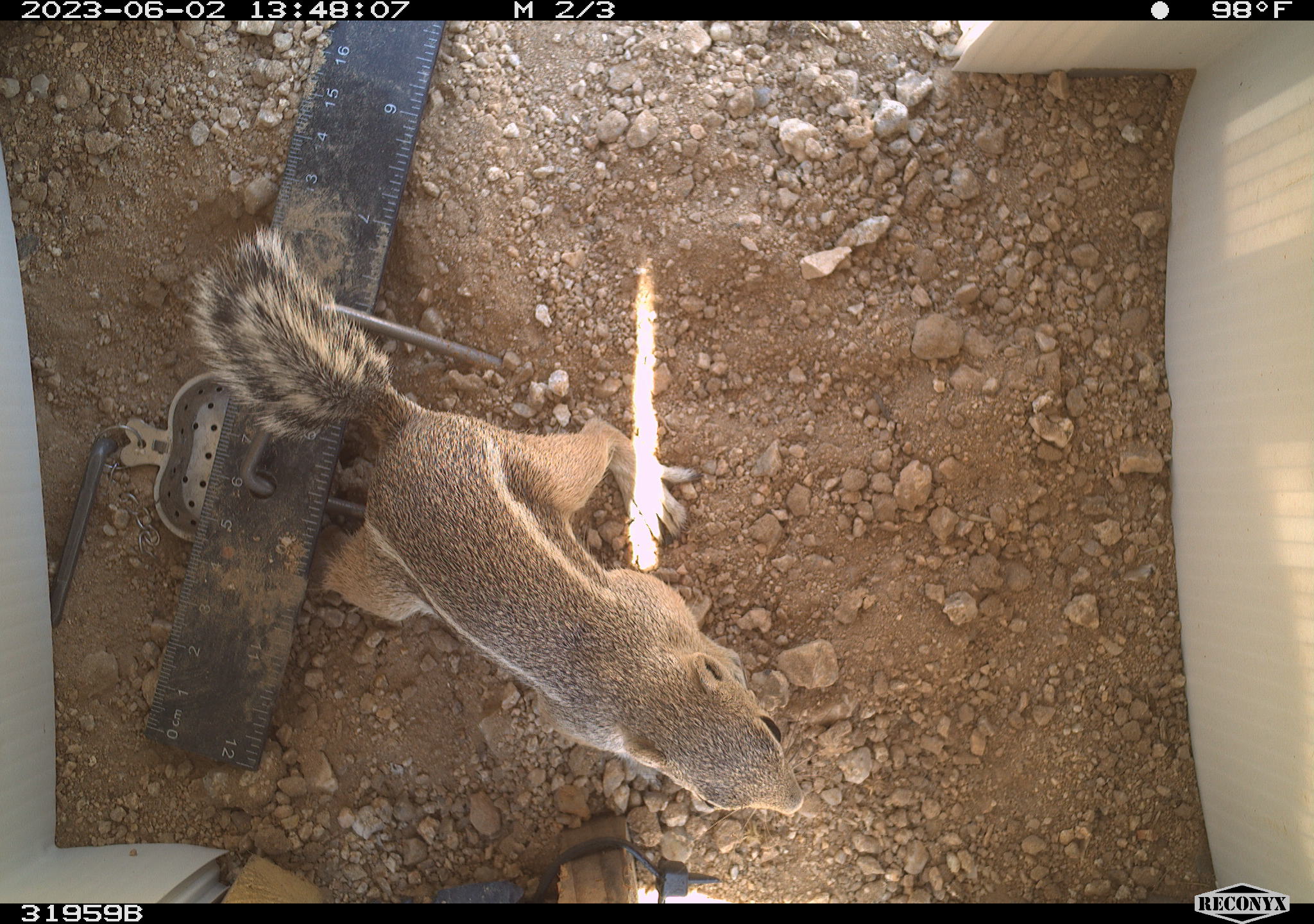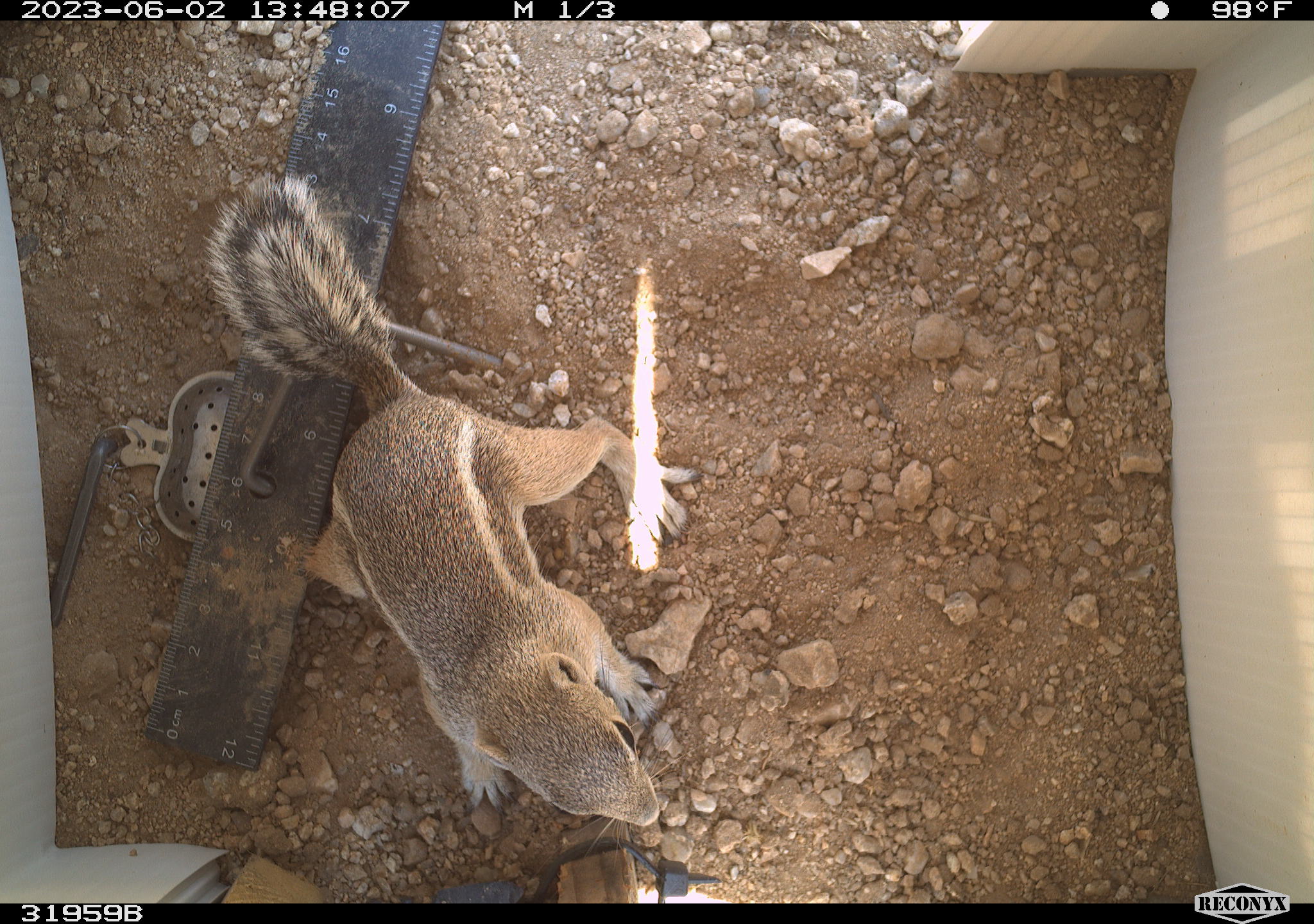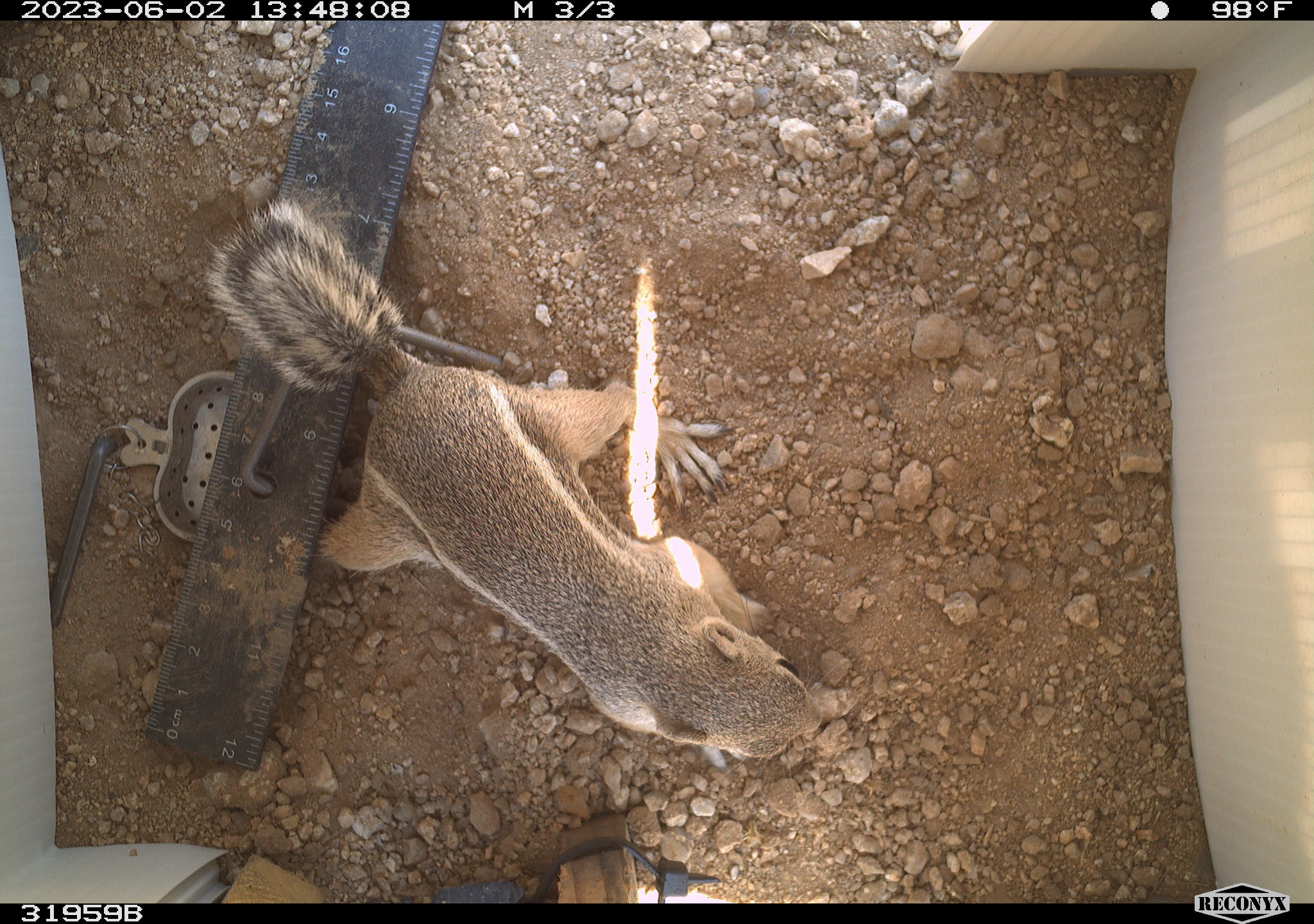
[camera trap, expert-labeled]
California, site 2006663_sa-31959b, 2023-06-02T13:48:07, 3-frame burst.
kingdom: Animalia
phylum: Chordata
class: Mammalia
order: Rodentia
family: Sciuridae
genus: Ammospermophilus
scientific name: Ammospermophilus leucurus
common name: white-tailed antelope squirrel